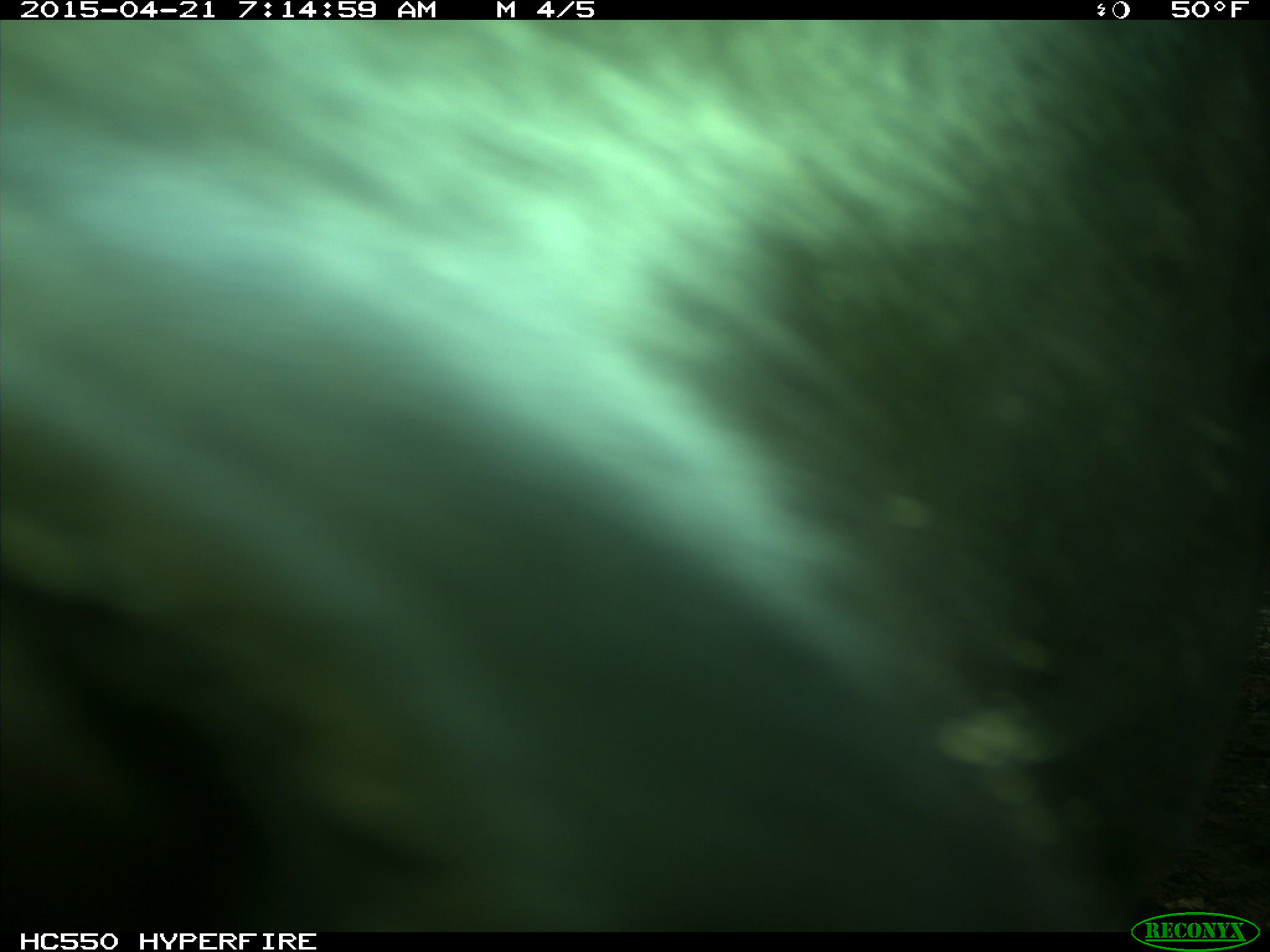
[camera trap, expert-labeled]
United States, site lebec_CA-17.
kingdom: Animalia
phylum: Chordata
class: Mammalia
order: Artiodactyla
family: Bovidae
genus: Bos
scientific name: Bos taurus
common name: domestic cow